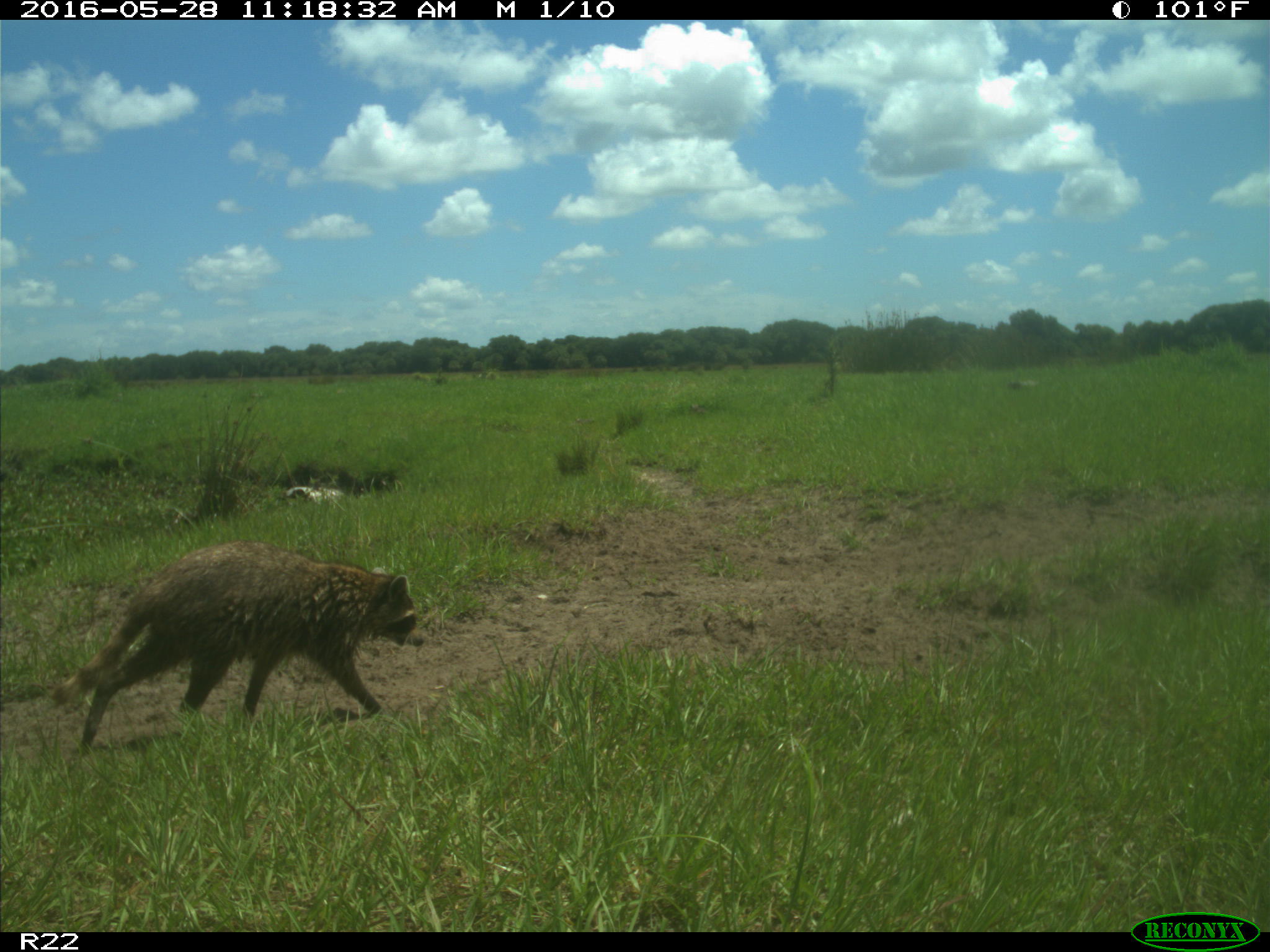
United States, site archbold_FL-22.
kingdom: Animalia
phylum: Chordata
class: Mammalia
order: Carnivora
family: Procyonidae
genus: Procyon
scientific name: Procyon lotor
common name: common raccoon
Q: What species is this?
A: Procyon lotor (common raccoon).